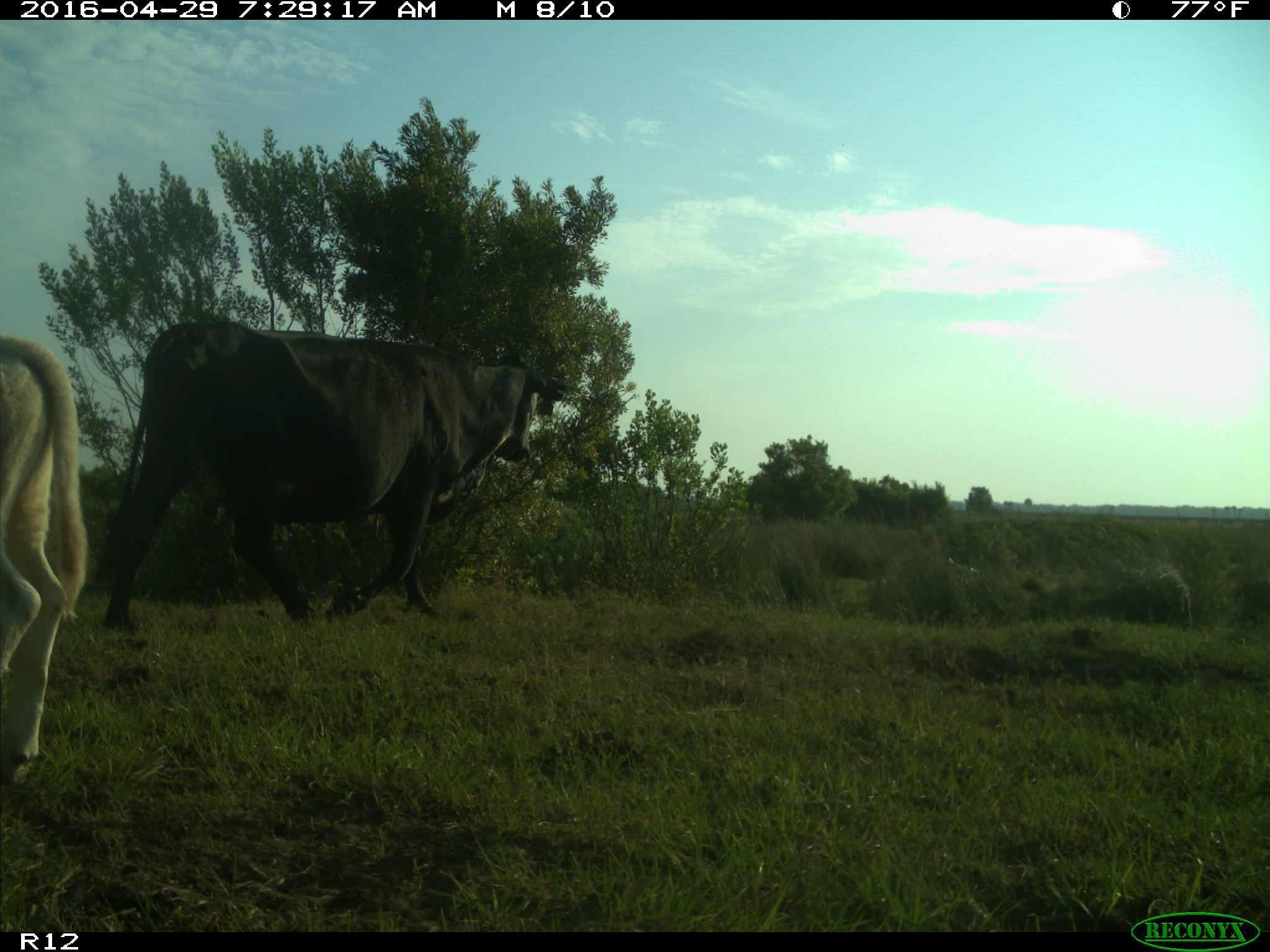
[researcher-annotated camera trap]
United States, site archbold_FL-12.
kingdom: Animalia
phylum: Chordata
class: Mammalia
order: Artiodactyla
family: Bovidae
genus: Bos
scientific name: Bos taurus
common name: domestic cow